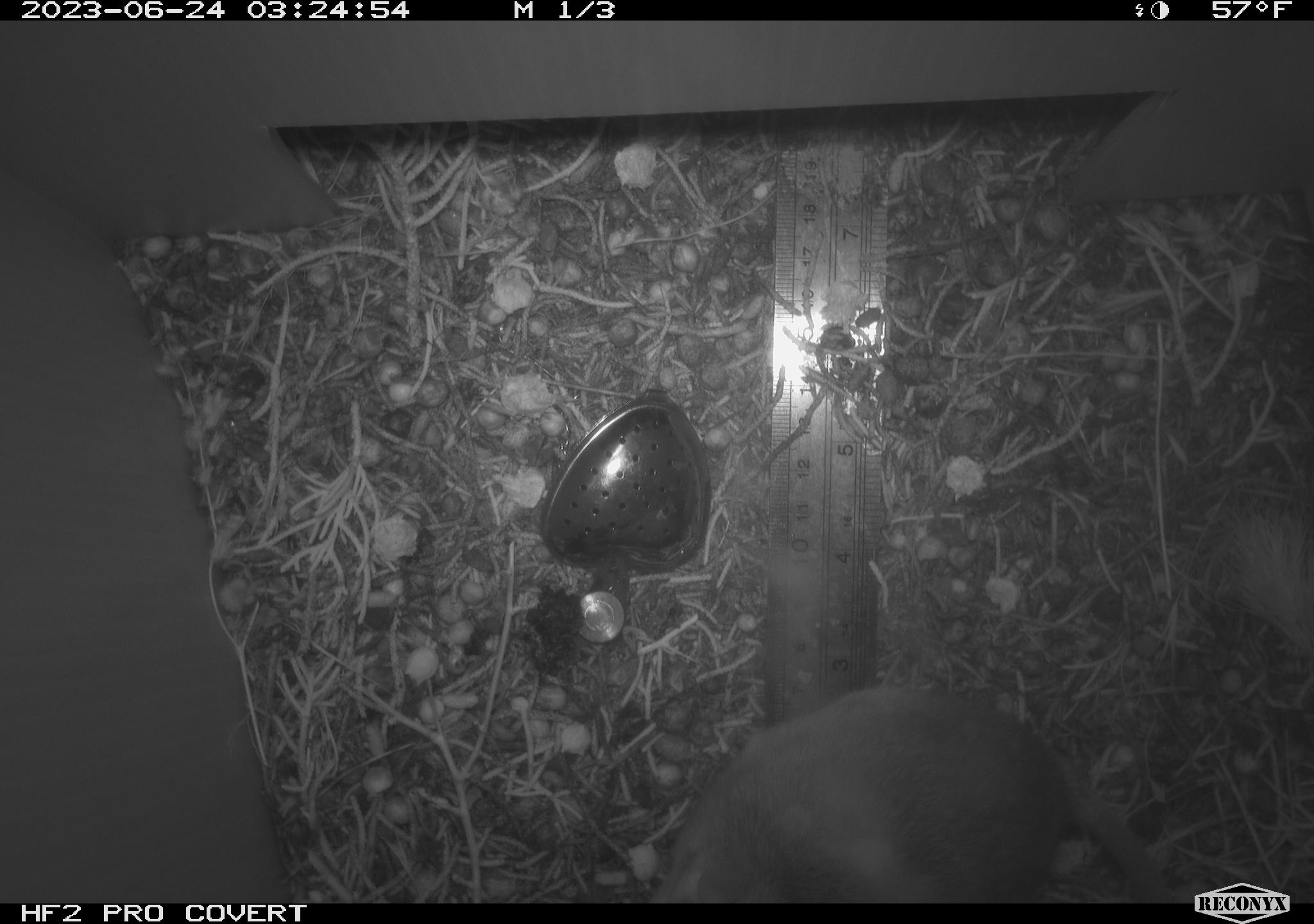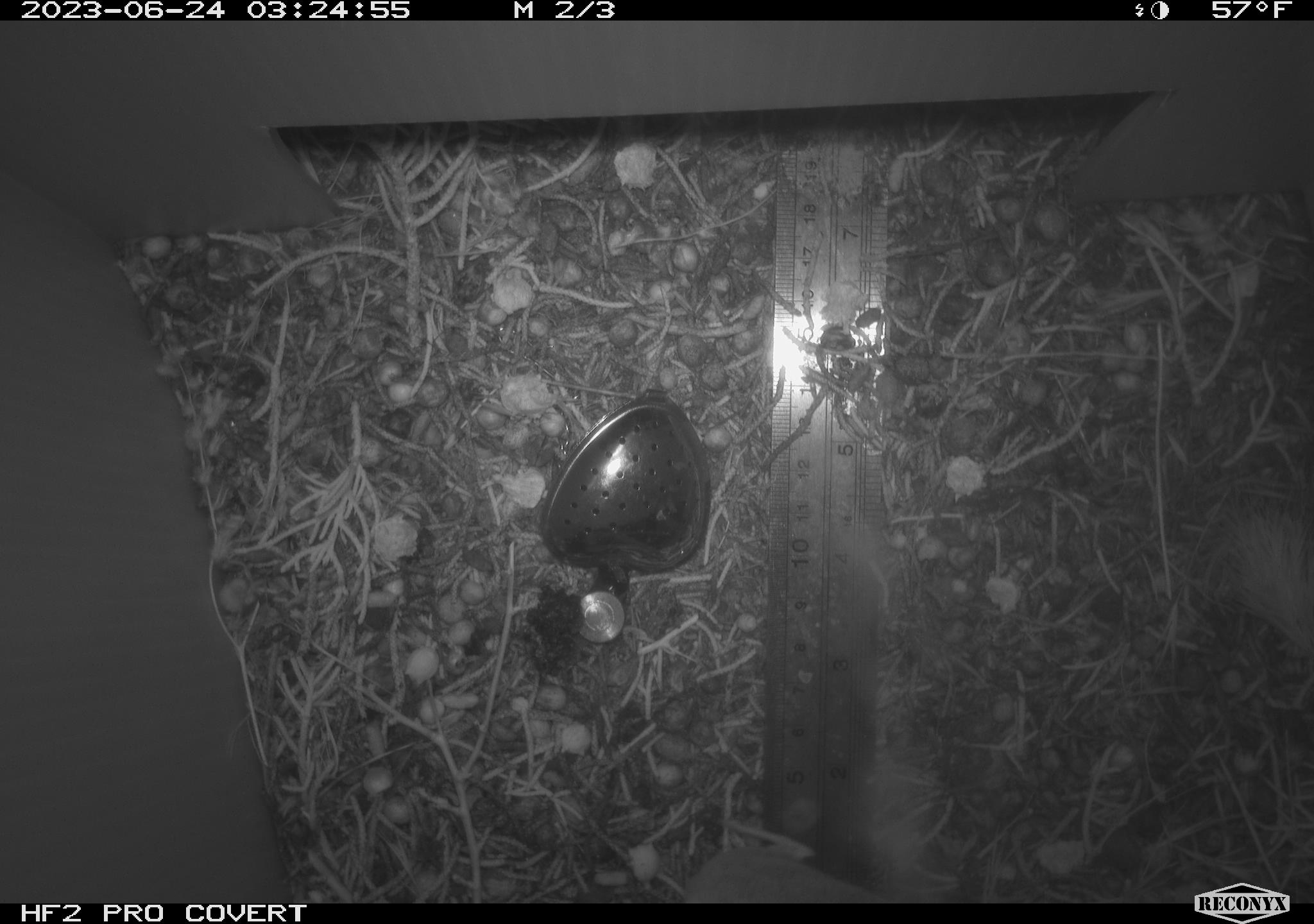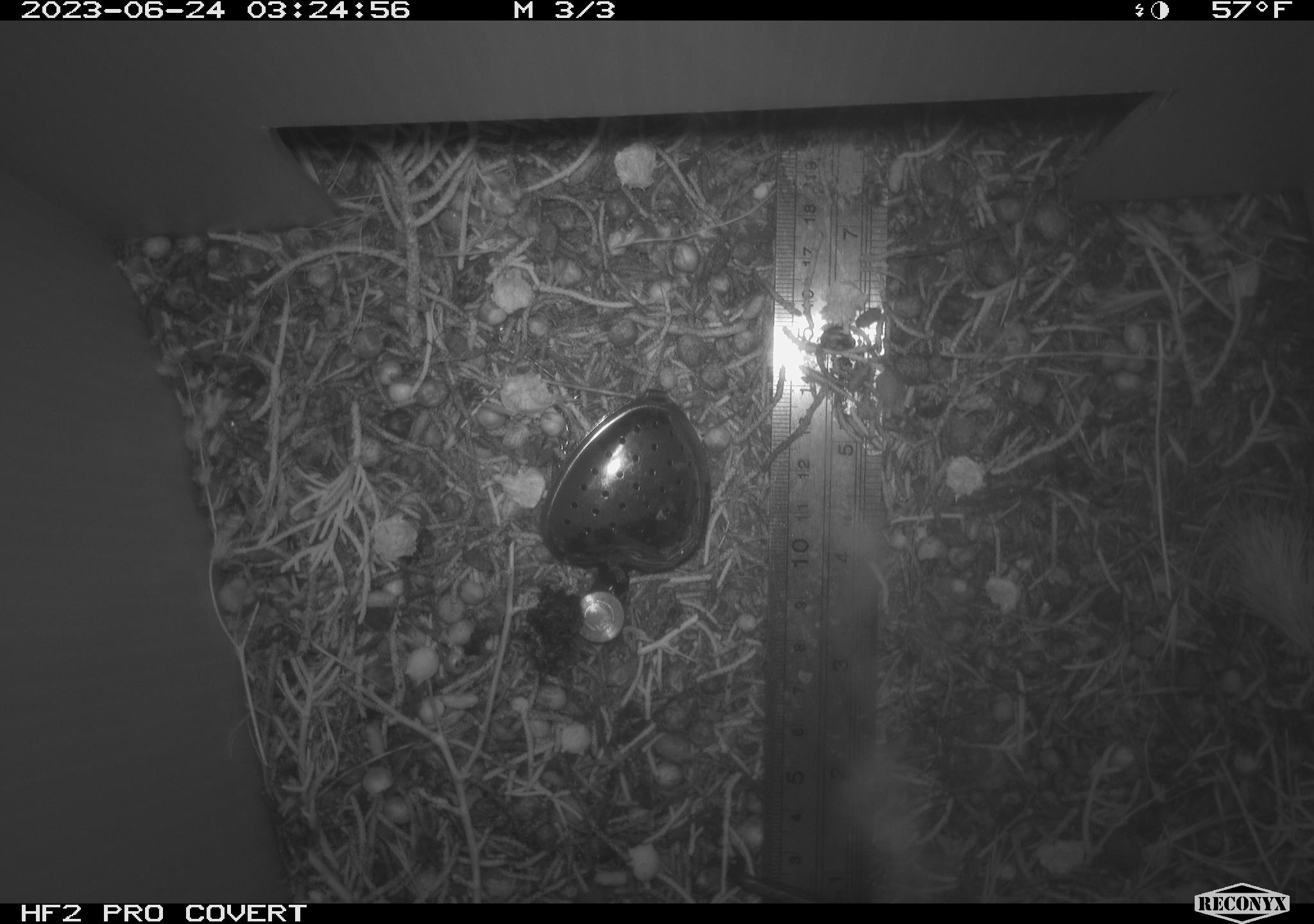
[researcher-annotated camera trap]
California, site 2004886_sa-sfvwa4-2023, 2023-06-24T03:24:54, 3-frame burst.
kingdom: Animalia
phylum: Chordata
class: Mammalia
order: Rodentia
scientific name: Rodentia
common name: mouse species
Mouse species (Rodentia).